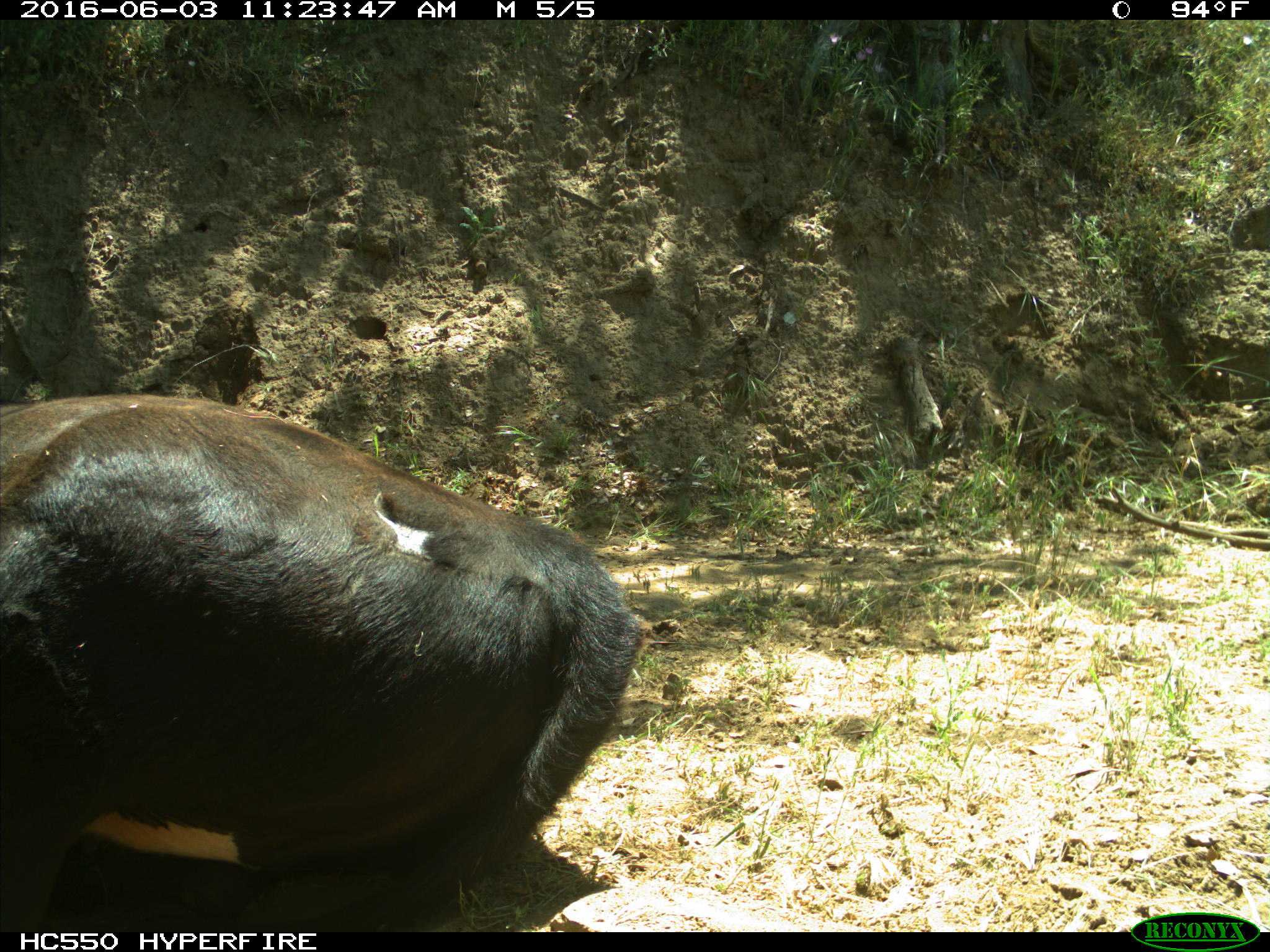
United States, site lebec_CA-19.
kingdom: Animalia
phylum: Chordata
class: Mammalia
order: Artiodactyla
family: Bovidae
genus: Bos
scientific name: Bos taurus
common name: domestic cow